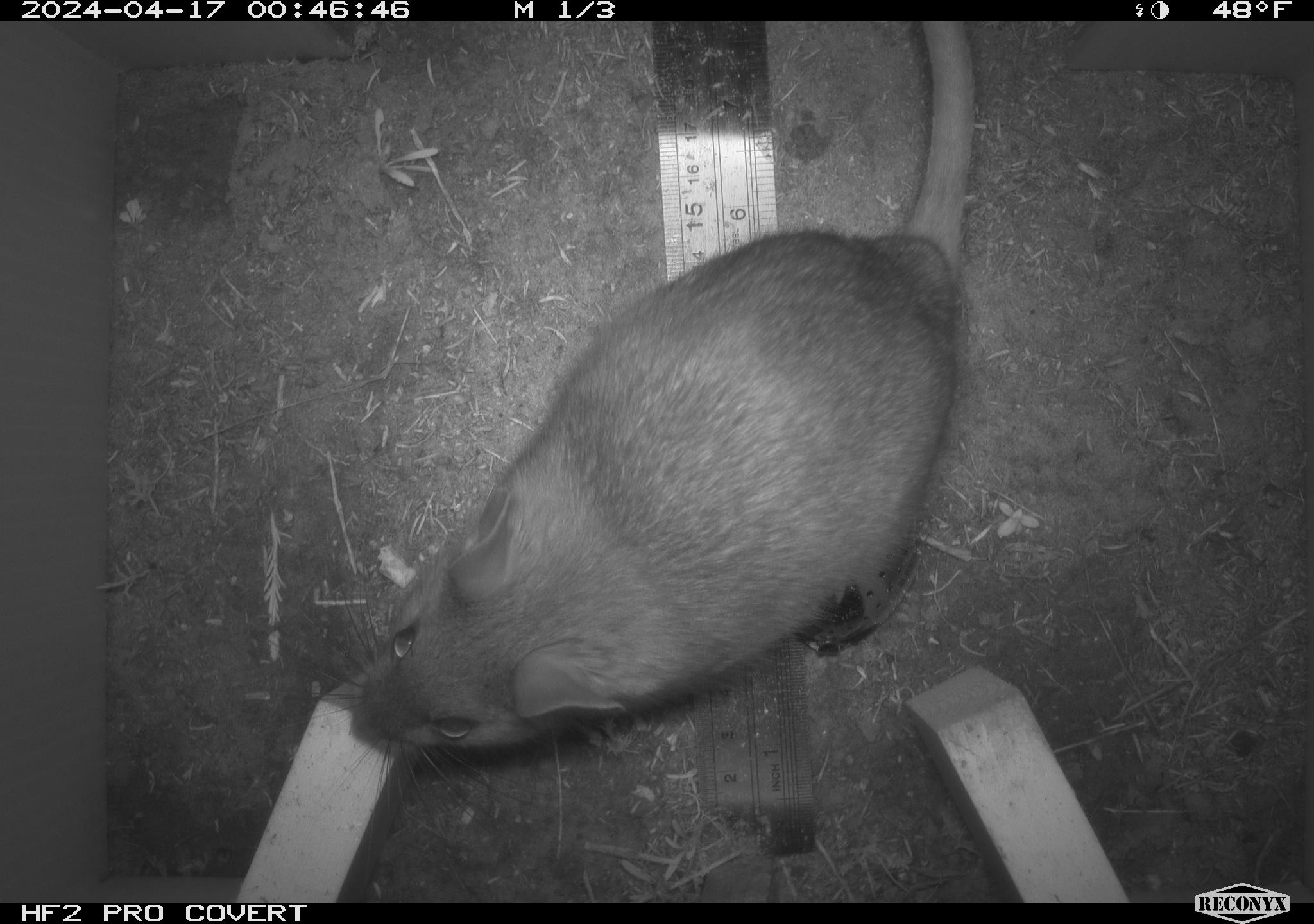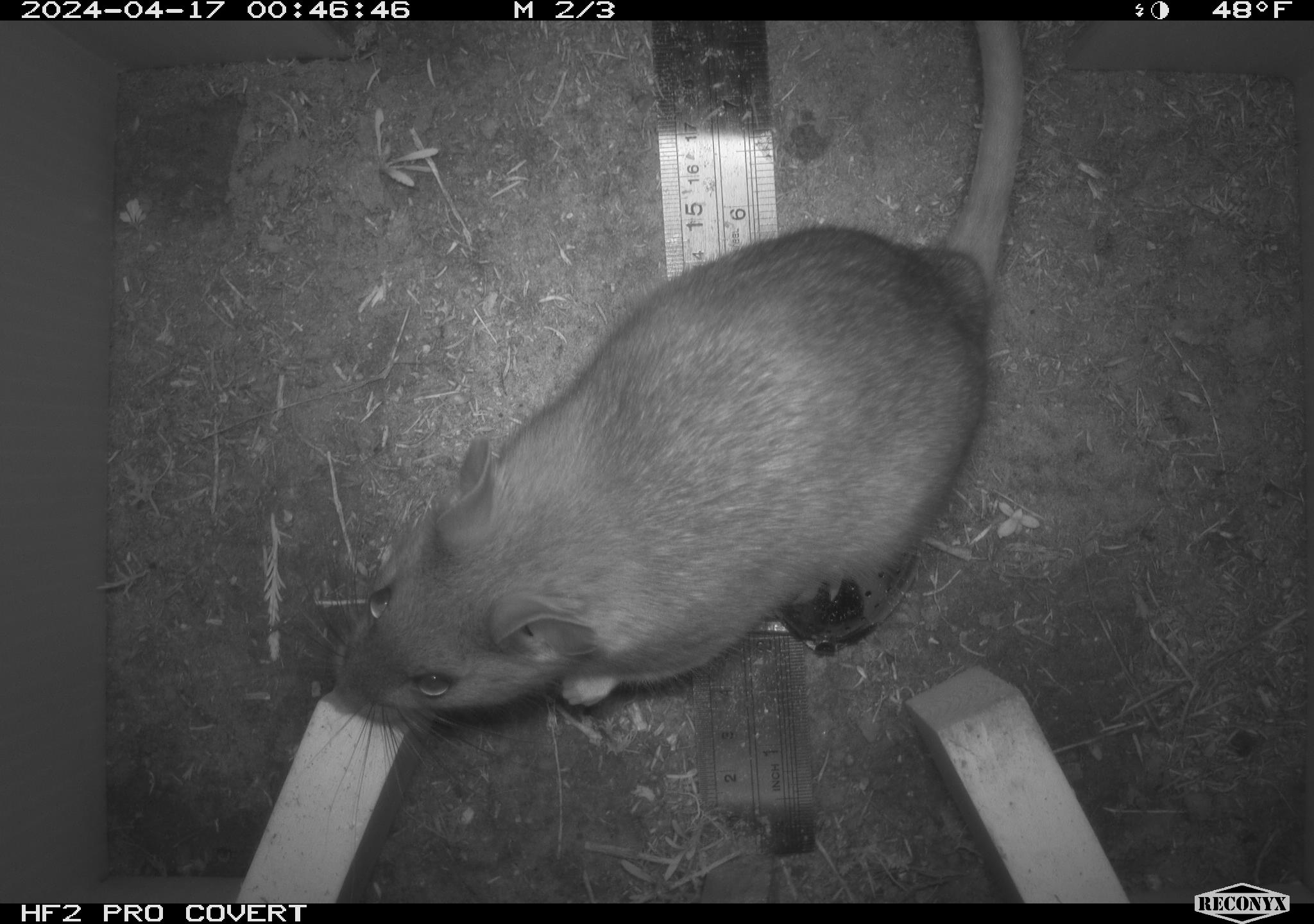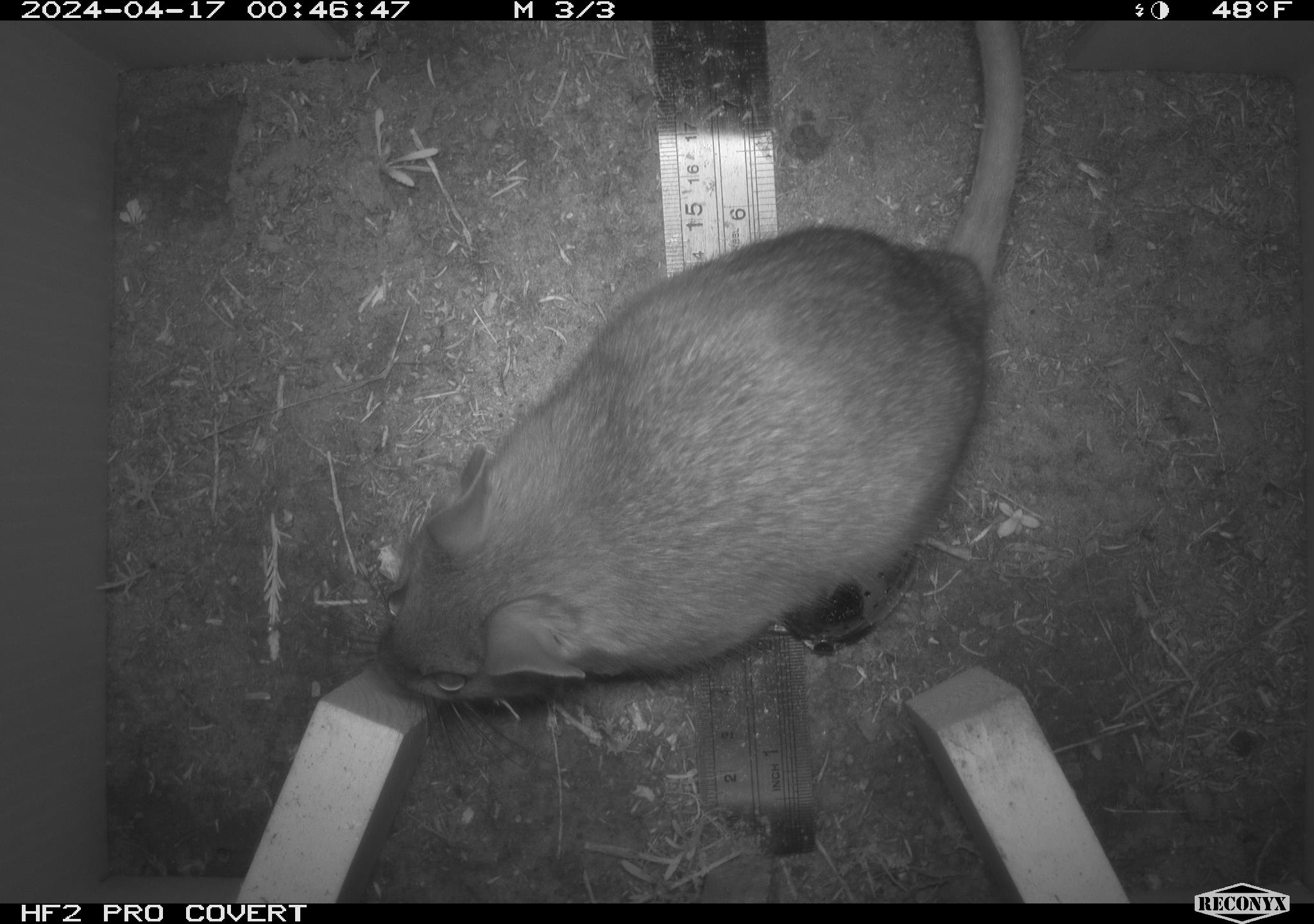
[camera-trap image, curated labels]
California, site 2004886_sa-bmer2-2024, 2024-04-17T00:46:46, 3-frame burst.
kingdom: Animalia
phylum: Chordata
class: Mammalia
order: Rodentia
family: Muridae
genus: Rattus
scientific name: Rattus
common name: rat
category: rattus species